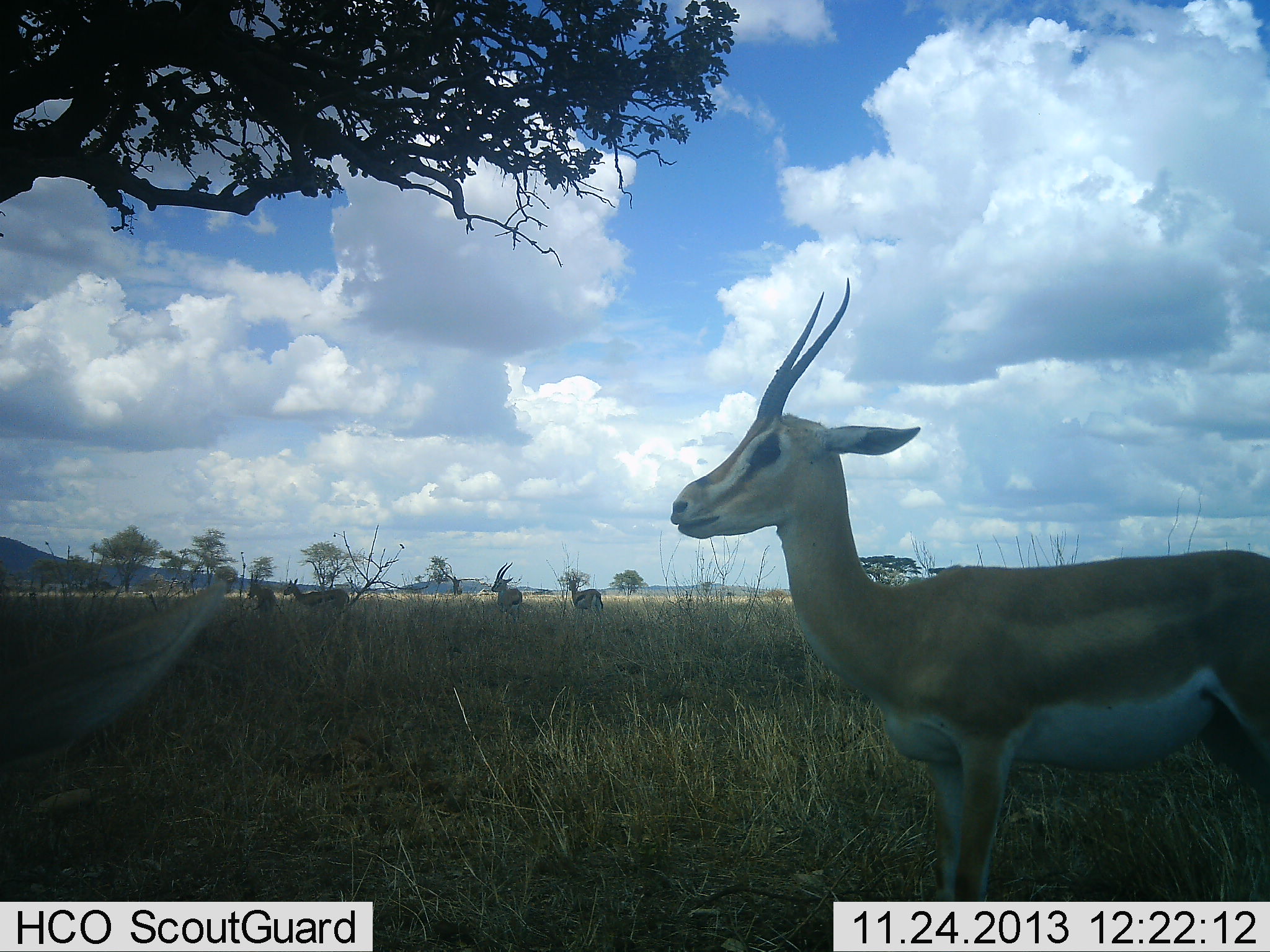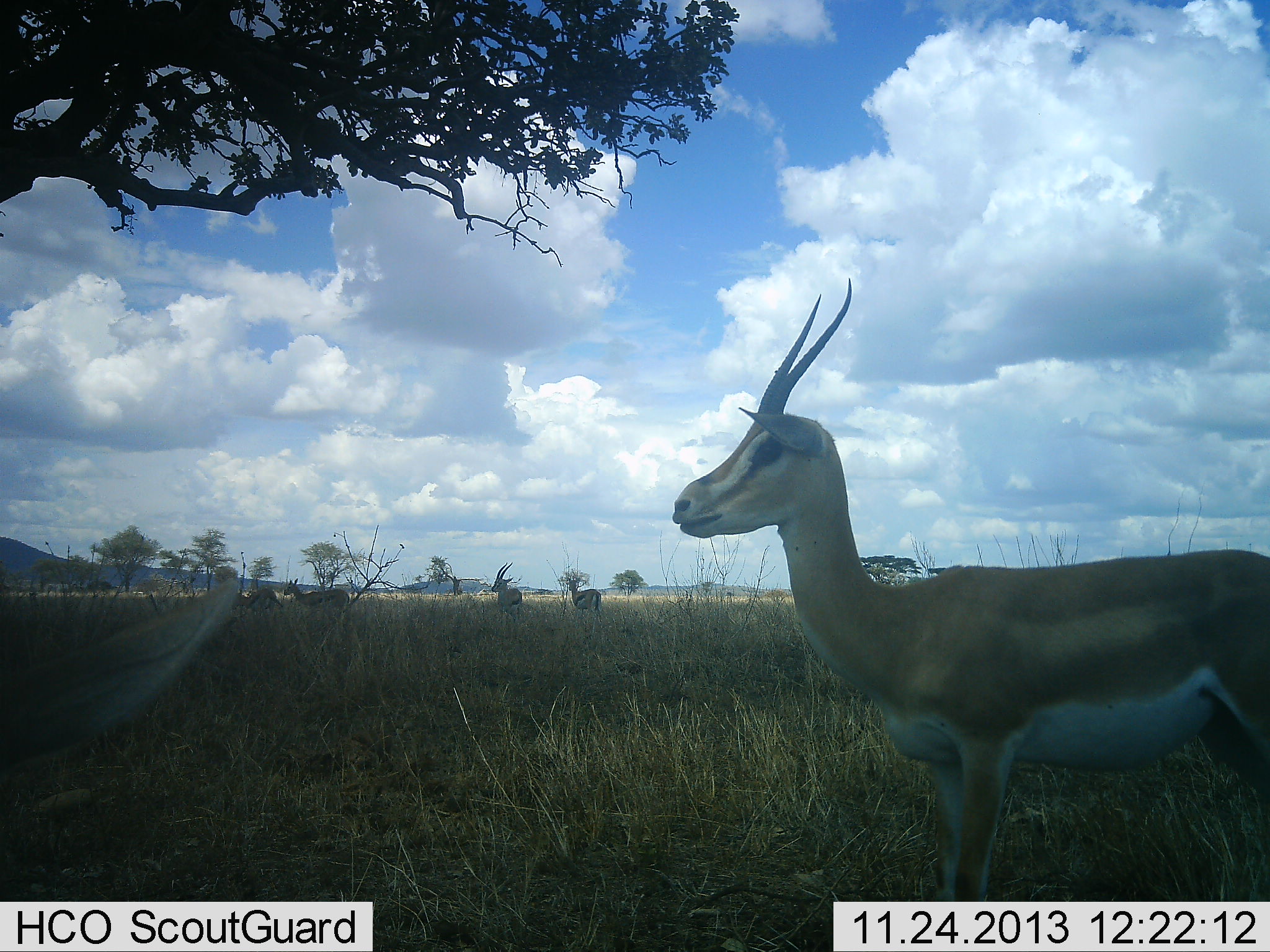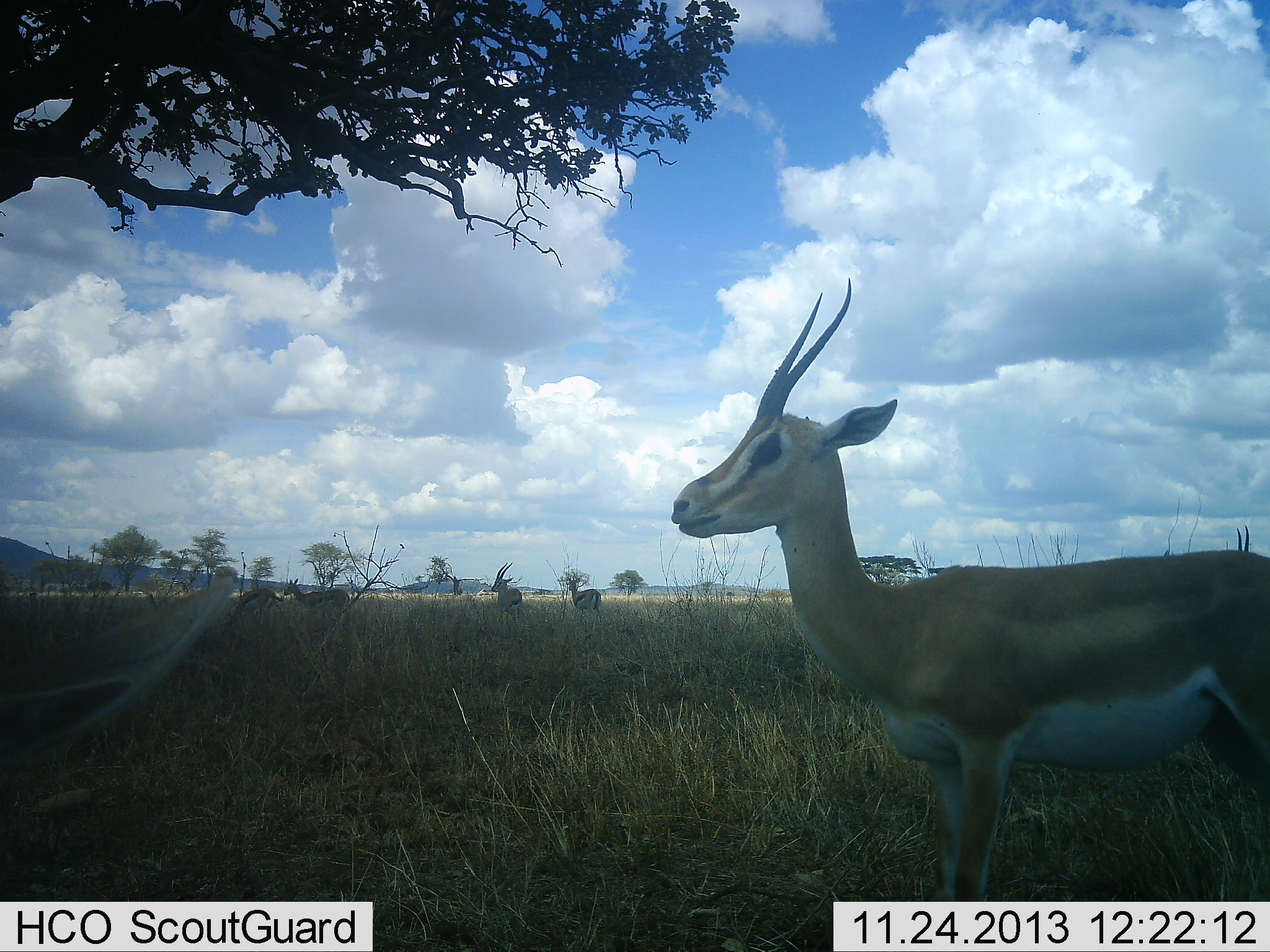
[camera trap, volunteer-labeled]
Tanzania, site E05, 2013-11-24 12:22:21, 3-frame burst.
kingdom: Animalia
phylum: Chordata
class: Mammalia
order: Artiodactyla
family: Bovidae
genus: Nanger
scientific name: Nanger granti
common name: grant's gazelle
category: gazellegrants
Gazellegrants (grant's gazelle) (Nanger granti), count 5. Behavior (volunteer vote fractions): standing 94%, resting 18%, moving 12%, interacting 0%. Young present (vote fraction): 0%. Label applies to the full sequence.